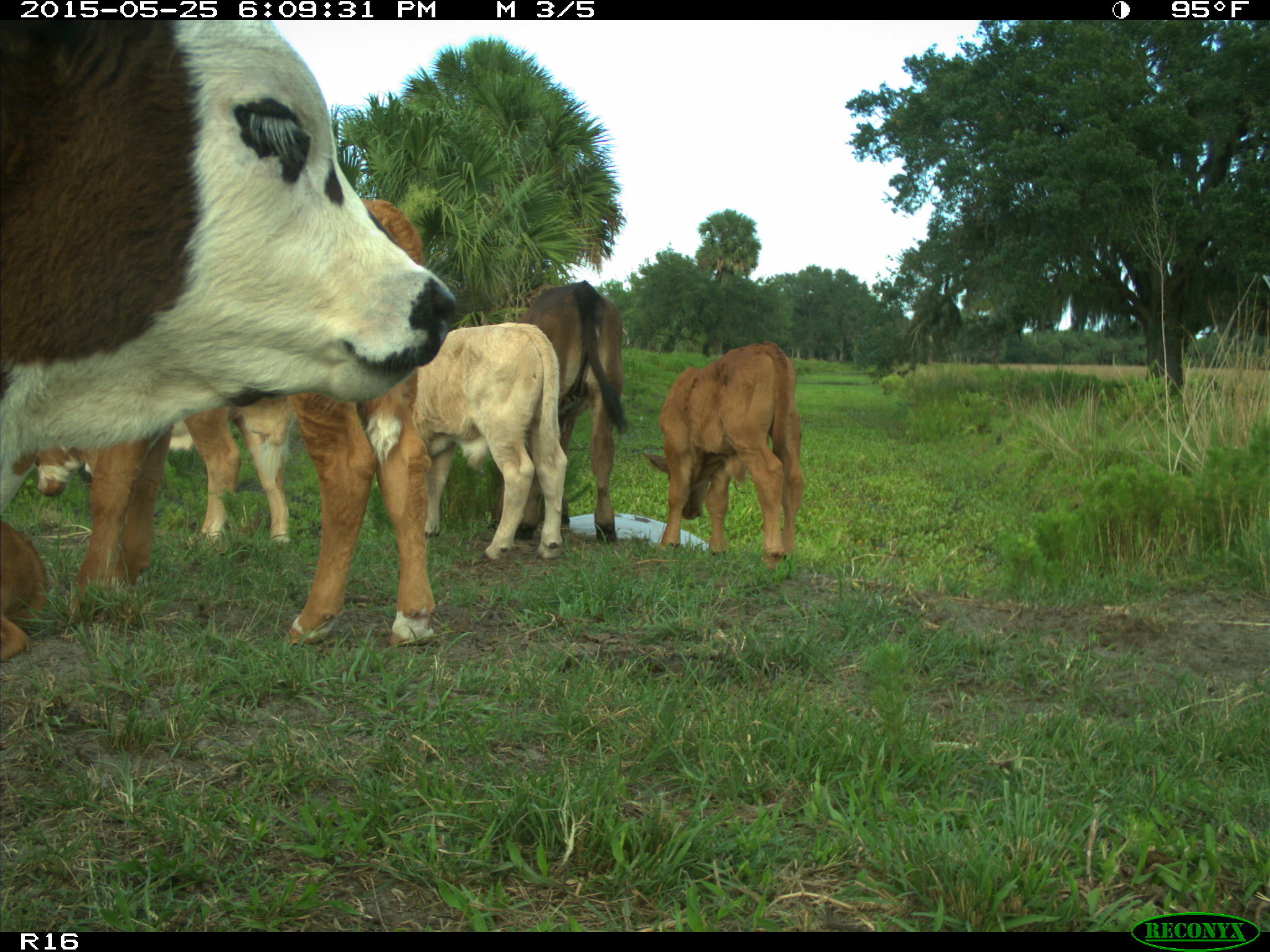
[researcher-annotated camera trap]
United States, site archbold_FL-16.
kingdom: Animalia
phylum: Chordata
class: Mammalia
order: Artiodactyla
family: Bovidae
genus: Bos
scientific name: Bos taurus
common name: domestic cow